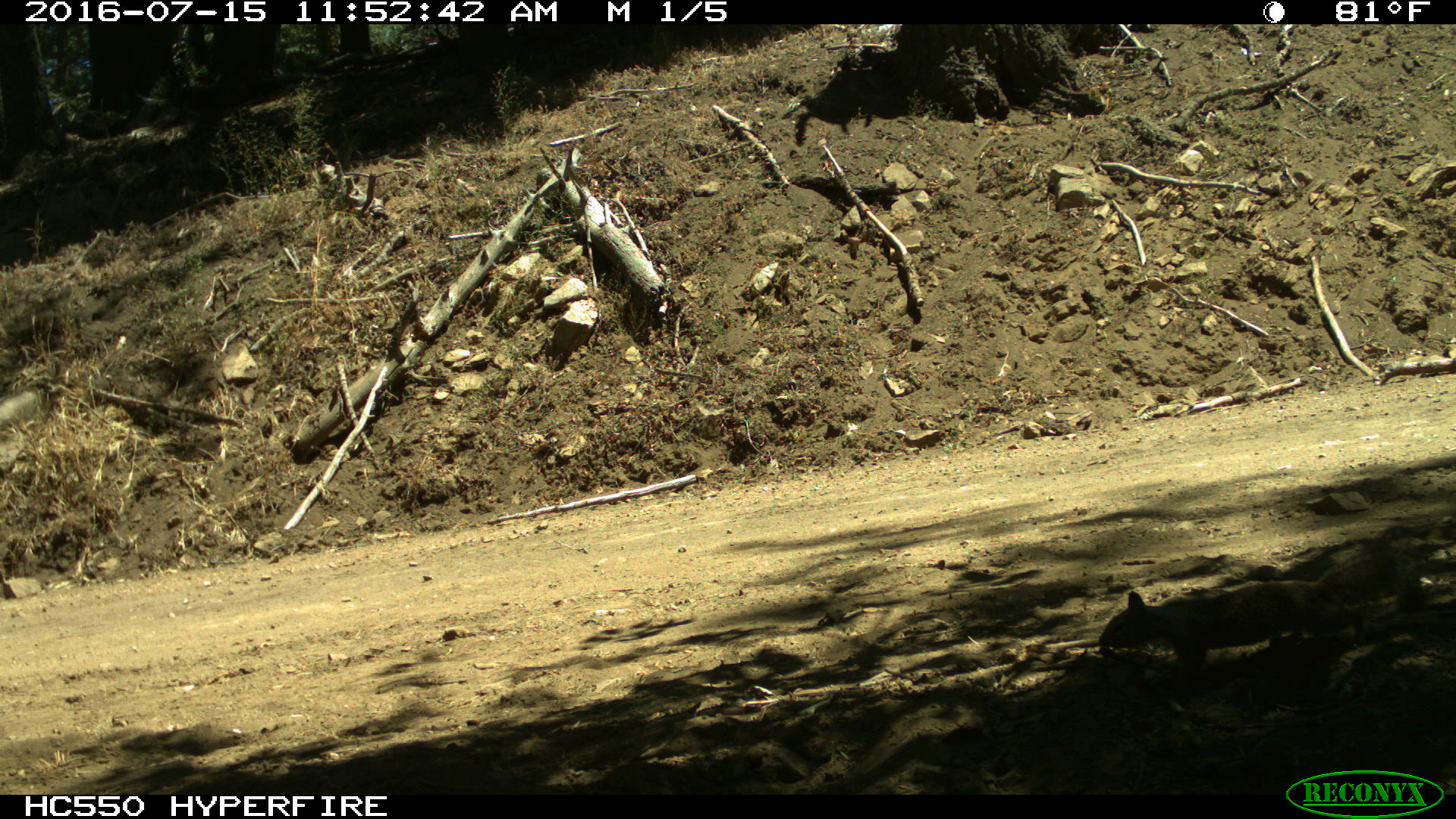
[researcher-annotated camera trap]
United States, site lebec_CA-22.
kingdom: Animalia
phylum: Chordata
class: Mammalia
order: Rodentia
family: Sciuridae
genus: Otospermophilus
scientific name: Otospermophilus beecheyi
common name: california ground squirrel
Otospermophilus beecheyi (california ground squirrel).